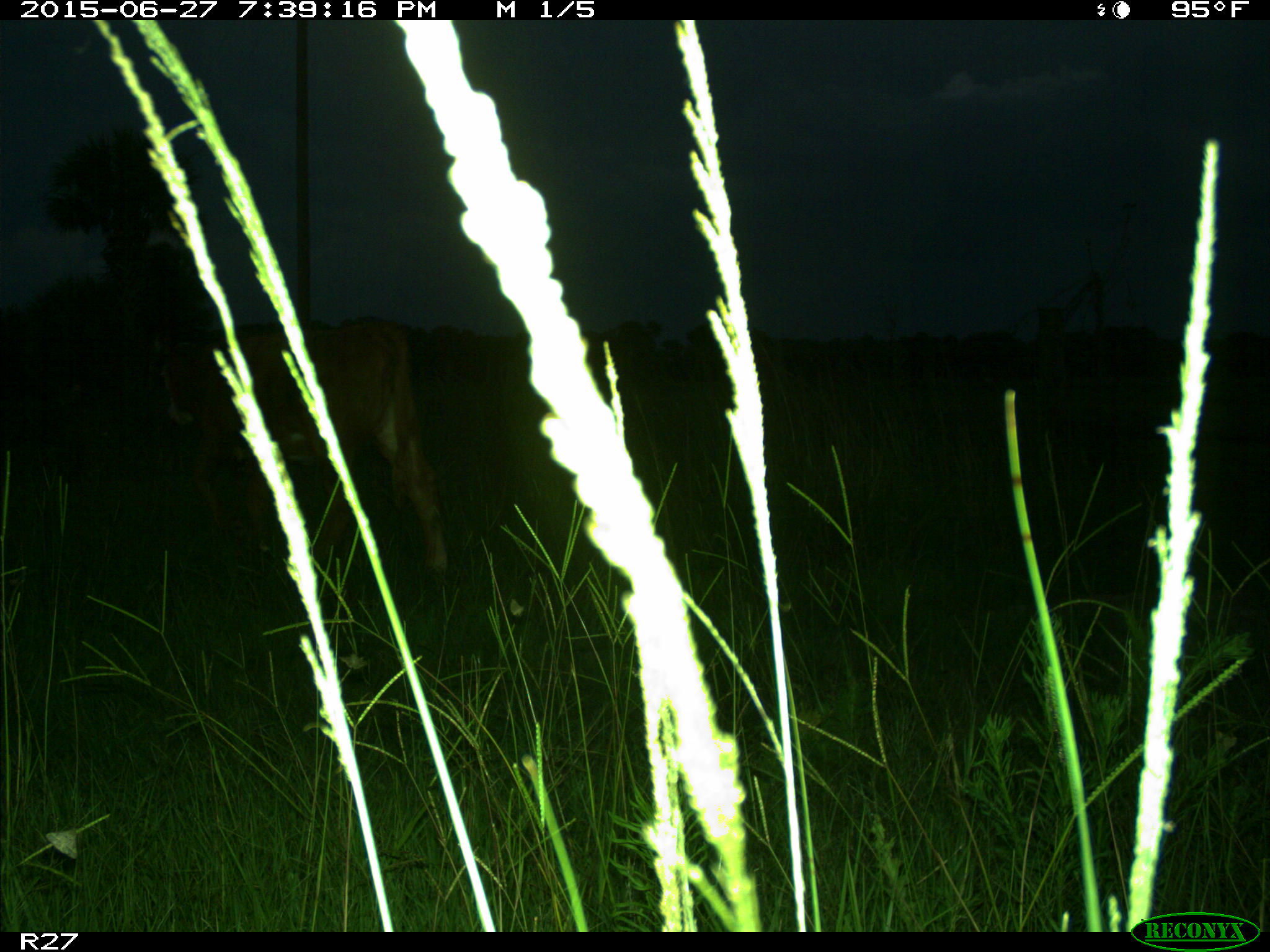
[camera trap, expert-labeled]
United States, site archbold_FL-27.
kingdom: Animalia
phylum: Chordata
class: Mammalia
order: Artiodactyla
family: Bovidae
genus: Bos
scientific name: Bos taurus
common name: domestic cow